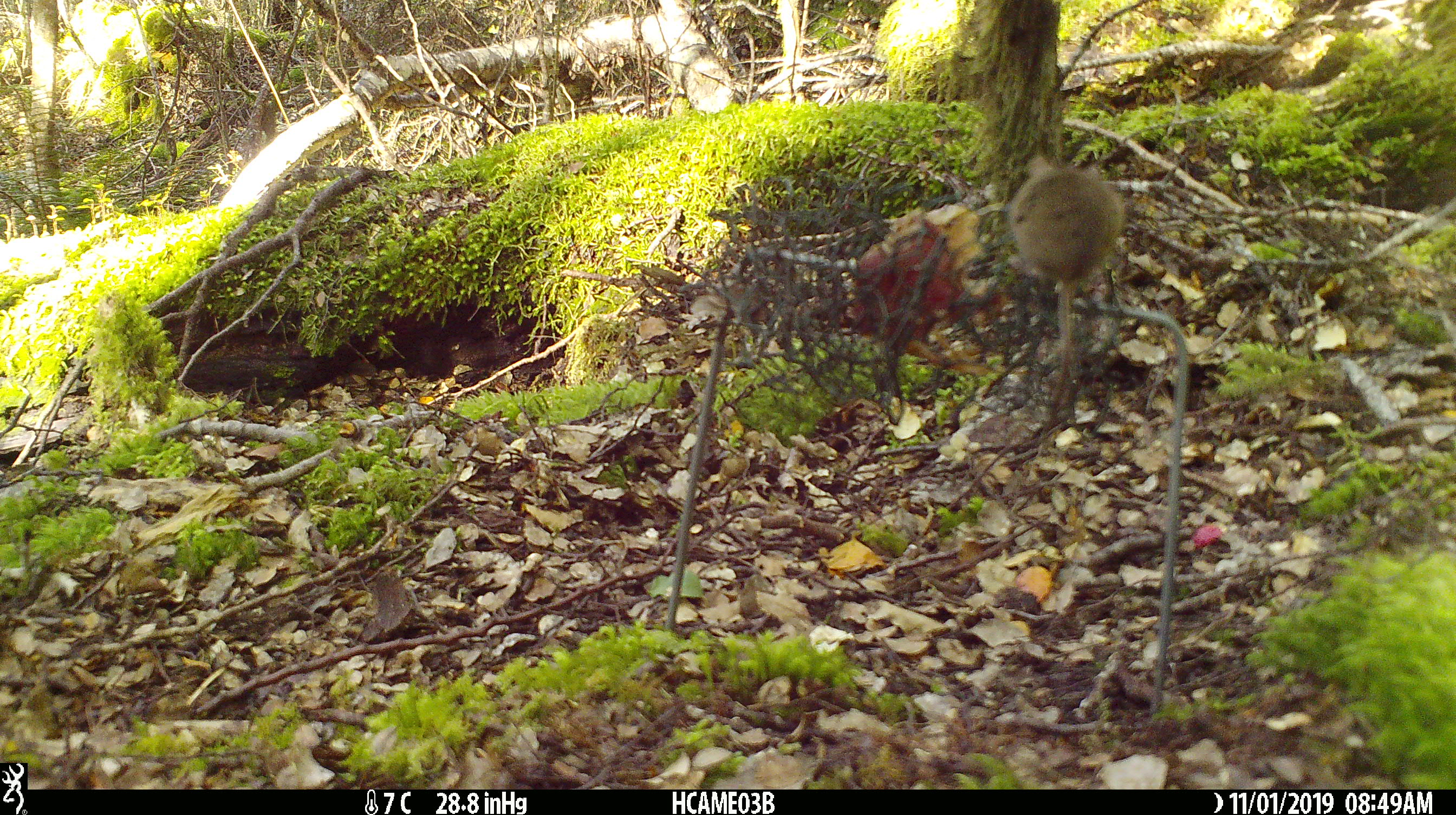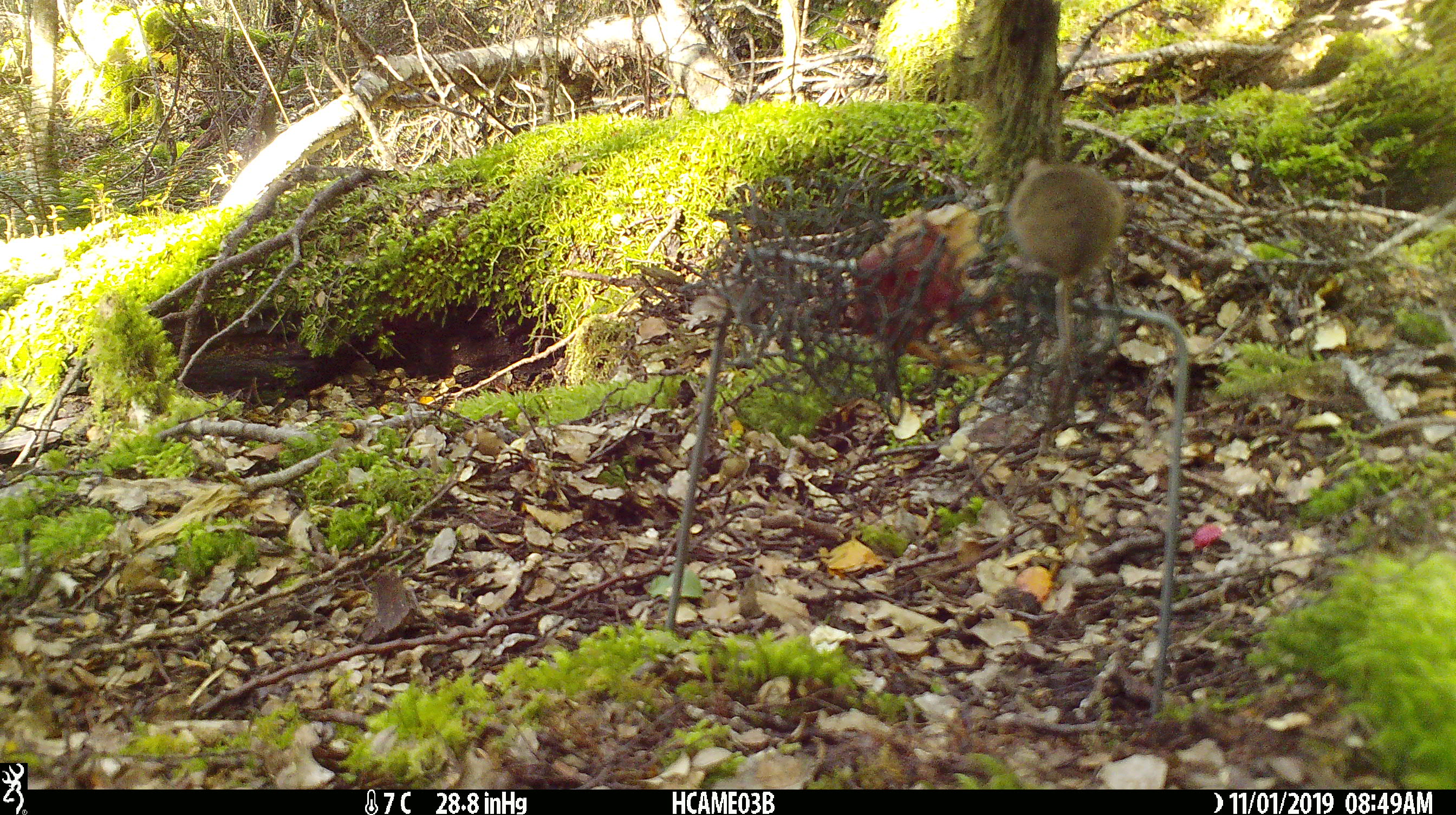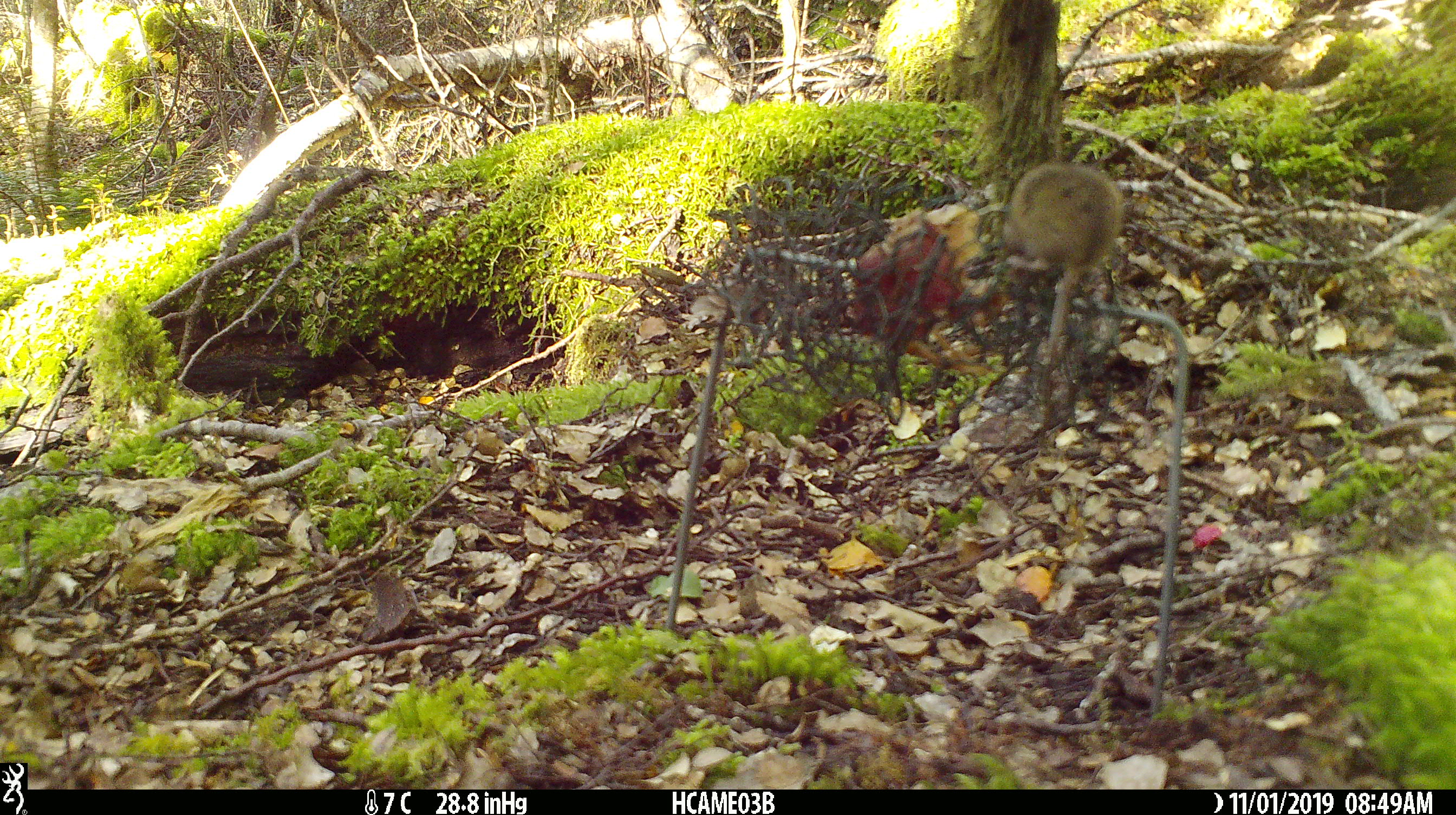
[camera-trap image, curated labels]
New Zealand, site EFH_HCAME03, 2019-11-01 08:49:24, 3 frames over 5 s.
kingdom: Animalia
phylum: Chordata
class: Mammalia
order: Rodentia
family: Muridae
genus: Mus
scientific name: Mus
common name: mouse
Mouse (Mus).